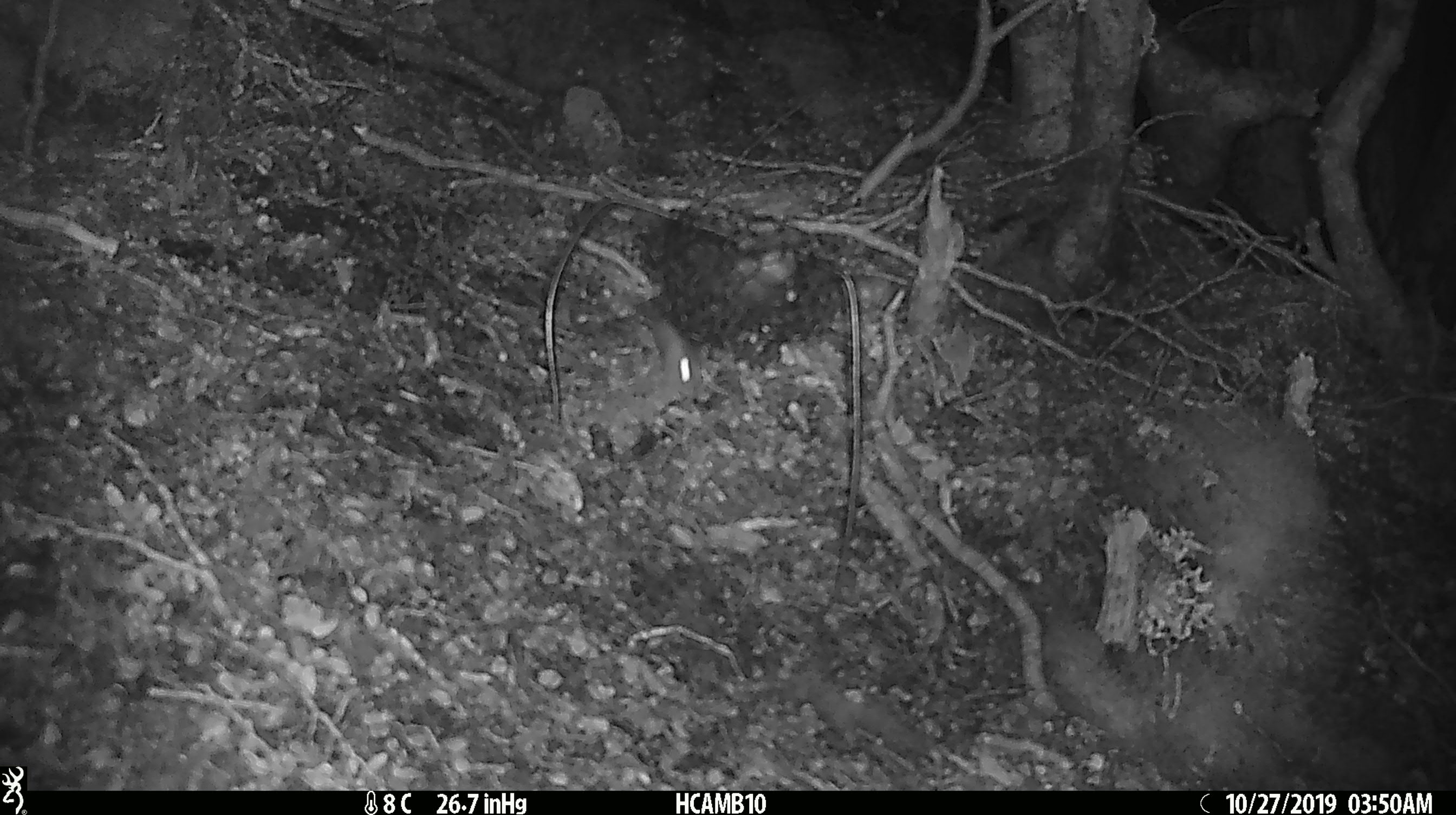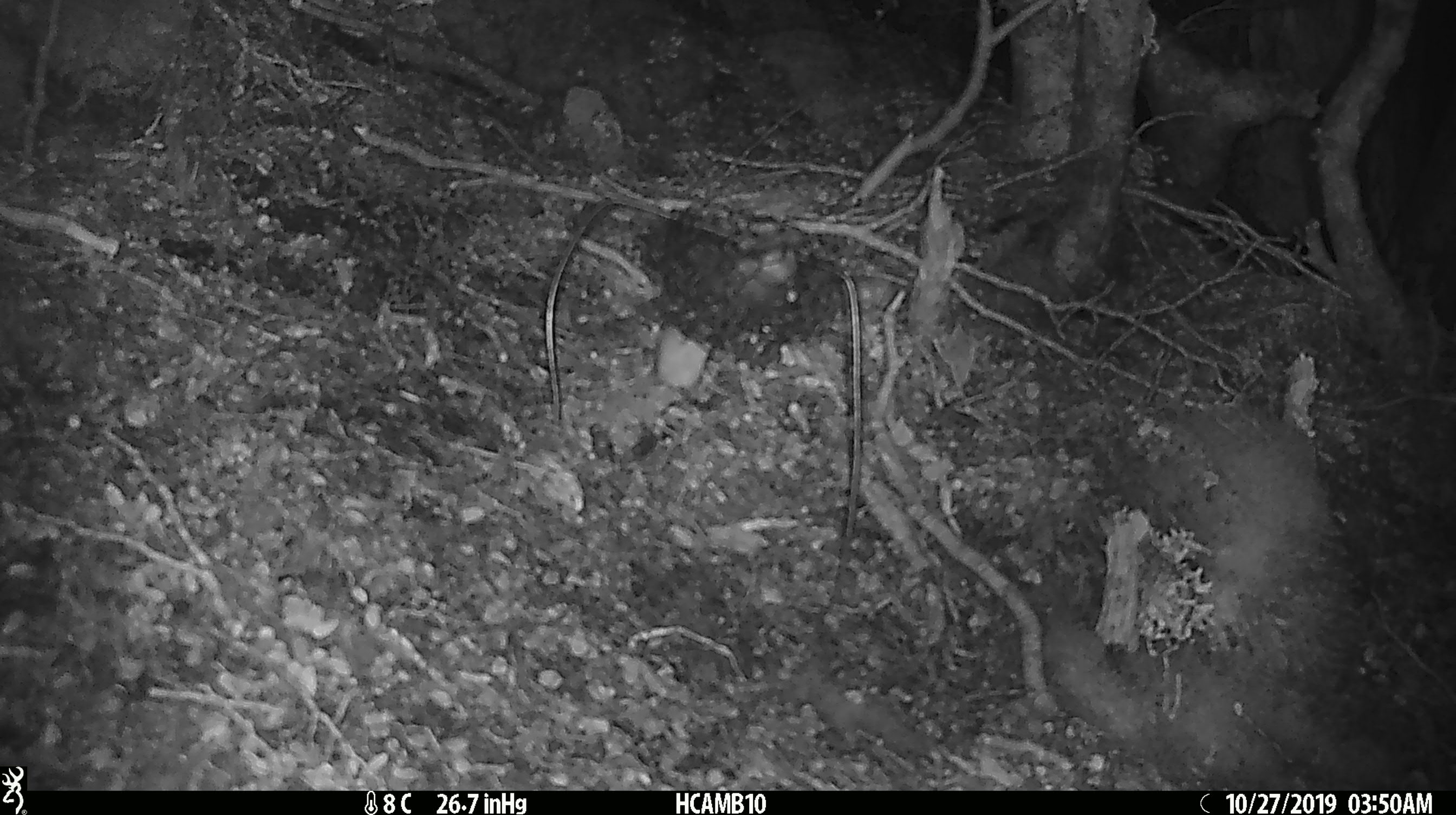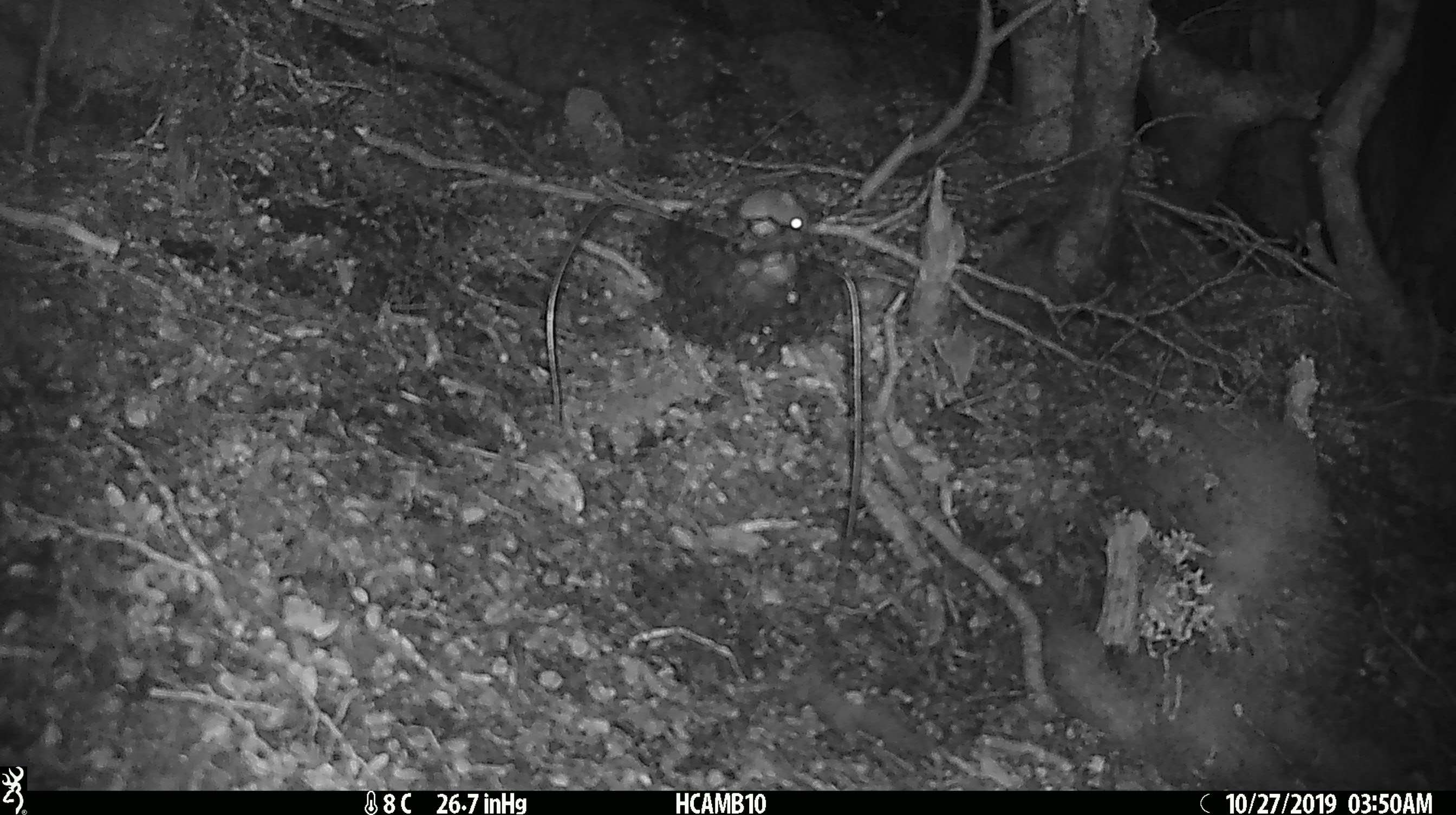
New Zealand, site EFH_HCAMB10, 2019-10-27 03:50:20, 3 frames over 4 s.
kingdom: Animalia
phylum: Chordata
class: Mammalia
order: Rodentia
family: Muridae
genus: Mus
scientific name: Mus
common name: mouse